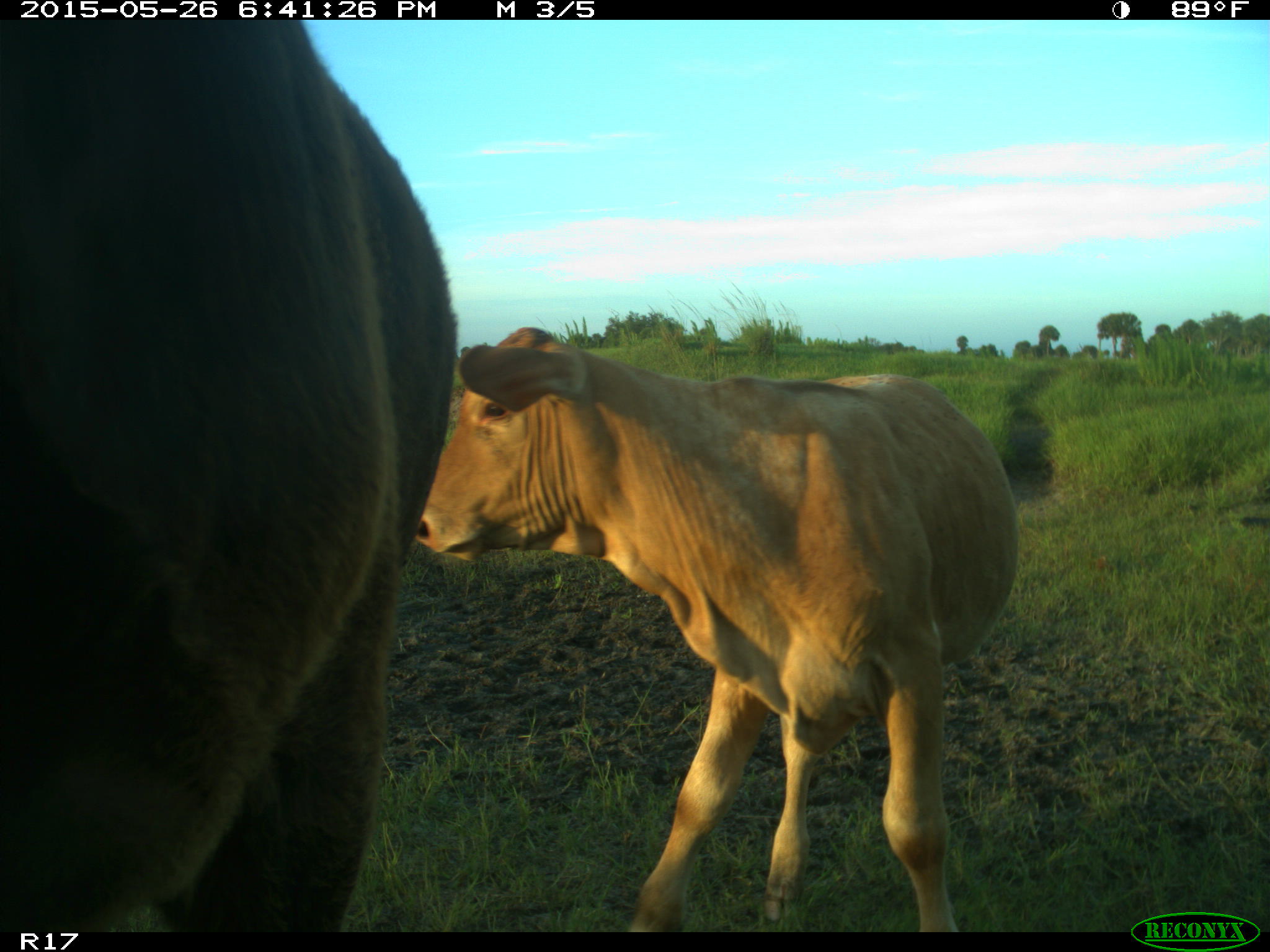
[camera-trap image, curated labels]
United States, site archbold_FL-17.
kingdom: Animalia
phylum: Chordata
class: Mammalia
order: Artiodactyla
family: Bovidae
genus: Bos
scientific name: Bos taurus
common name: domestic cow